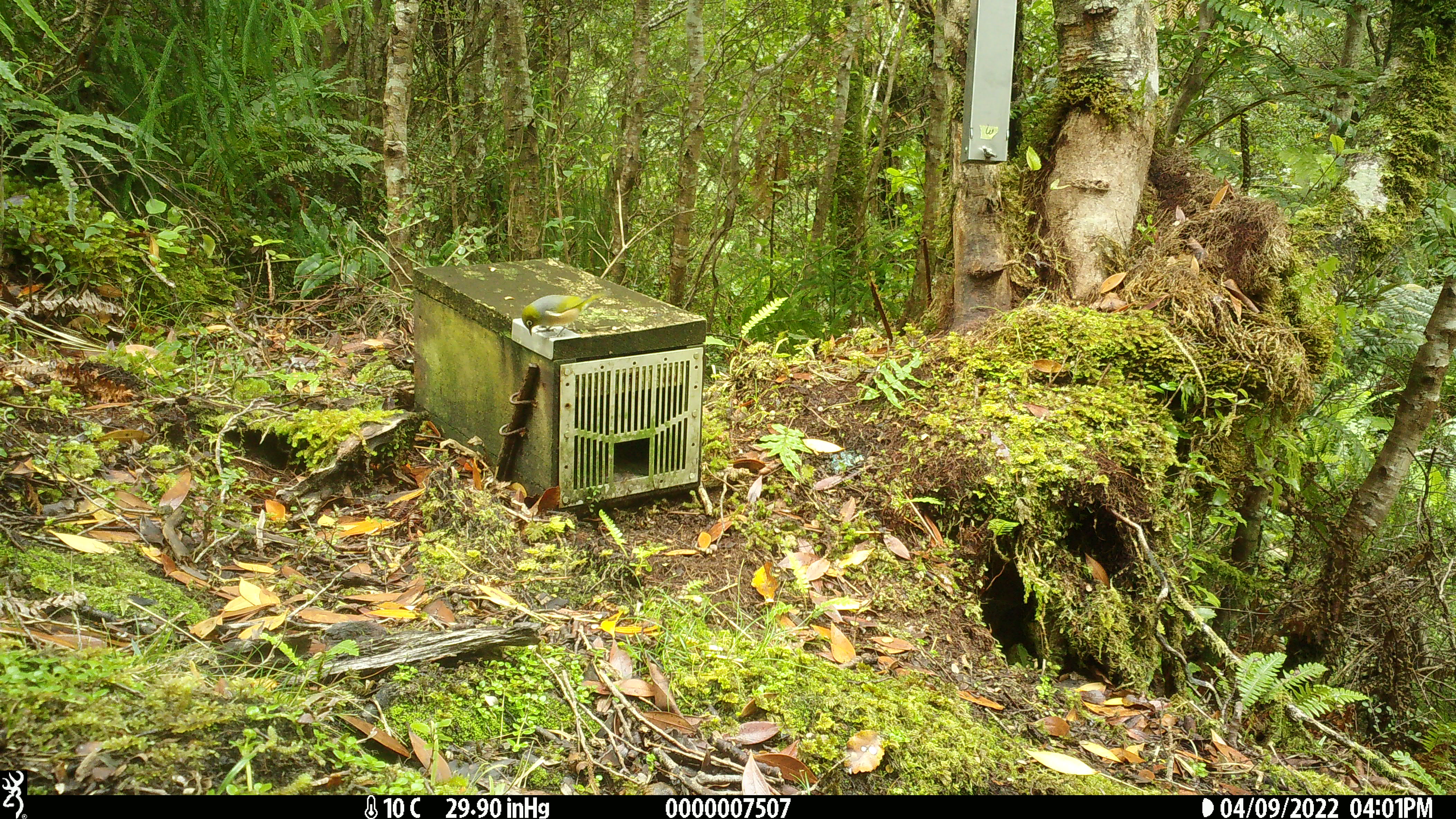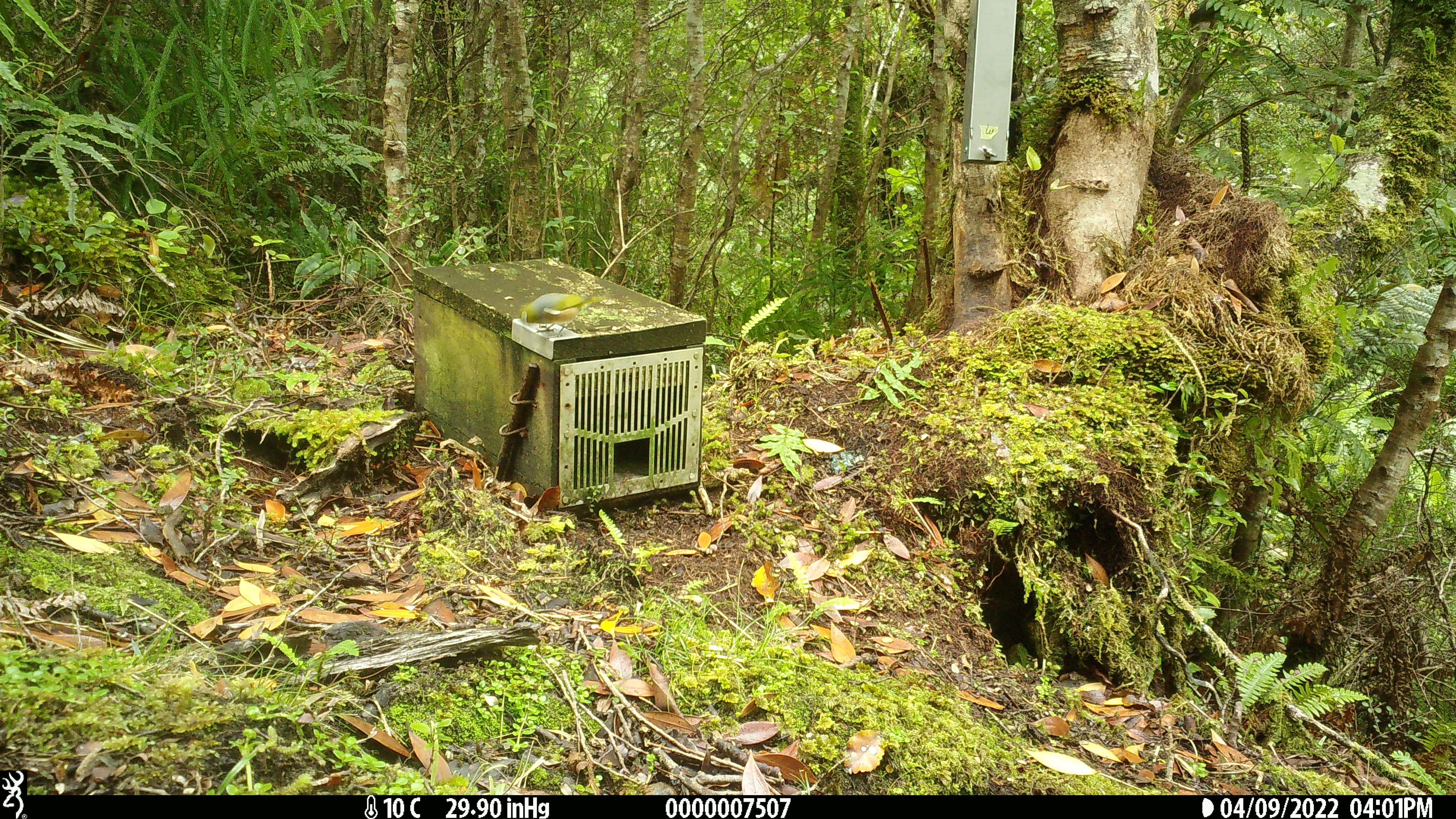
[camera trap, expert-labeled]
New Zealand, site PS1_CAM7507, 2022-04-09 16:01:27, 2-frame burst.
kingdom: Animalia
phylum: Chordata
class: Aves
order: Passeriformes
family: Zosteropidae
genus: Zosterops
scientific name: Zosterops lateralis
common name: silvereye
Silvereye (Zosterops lateralis).